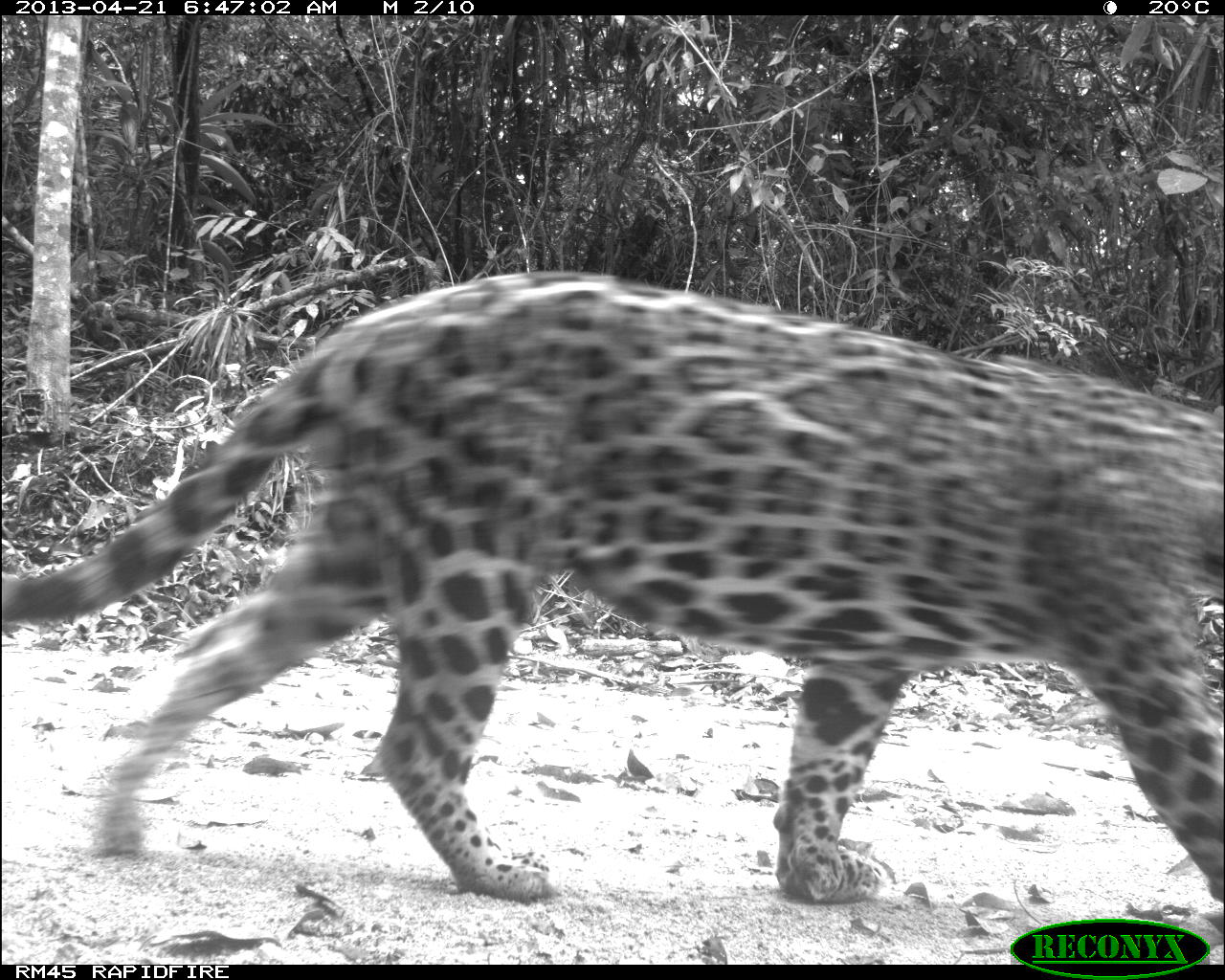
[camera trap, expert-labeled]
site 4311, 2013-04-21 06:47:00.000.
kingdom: Animalia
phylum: Chordata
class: Mammalia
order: Carnivora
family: Felidae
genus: Panthera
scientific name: Panthera onca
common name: jaguar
Panthera onca (jaguar), count 1, sex male.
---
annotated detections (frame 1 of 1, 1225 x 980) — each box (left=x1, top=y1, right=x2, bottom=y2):
panthera onca: (left=0, top=265, right=1225, bottom=910)